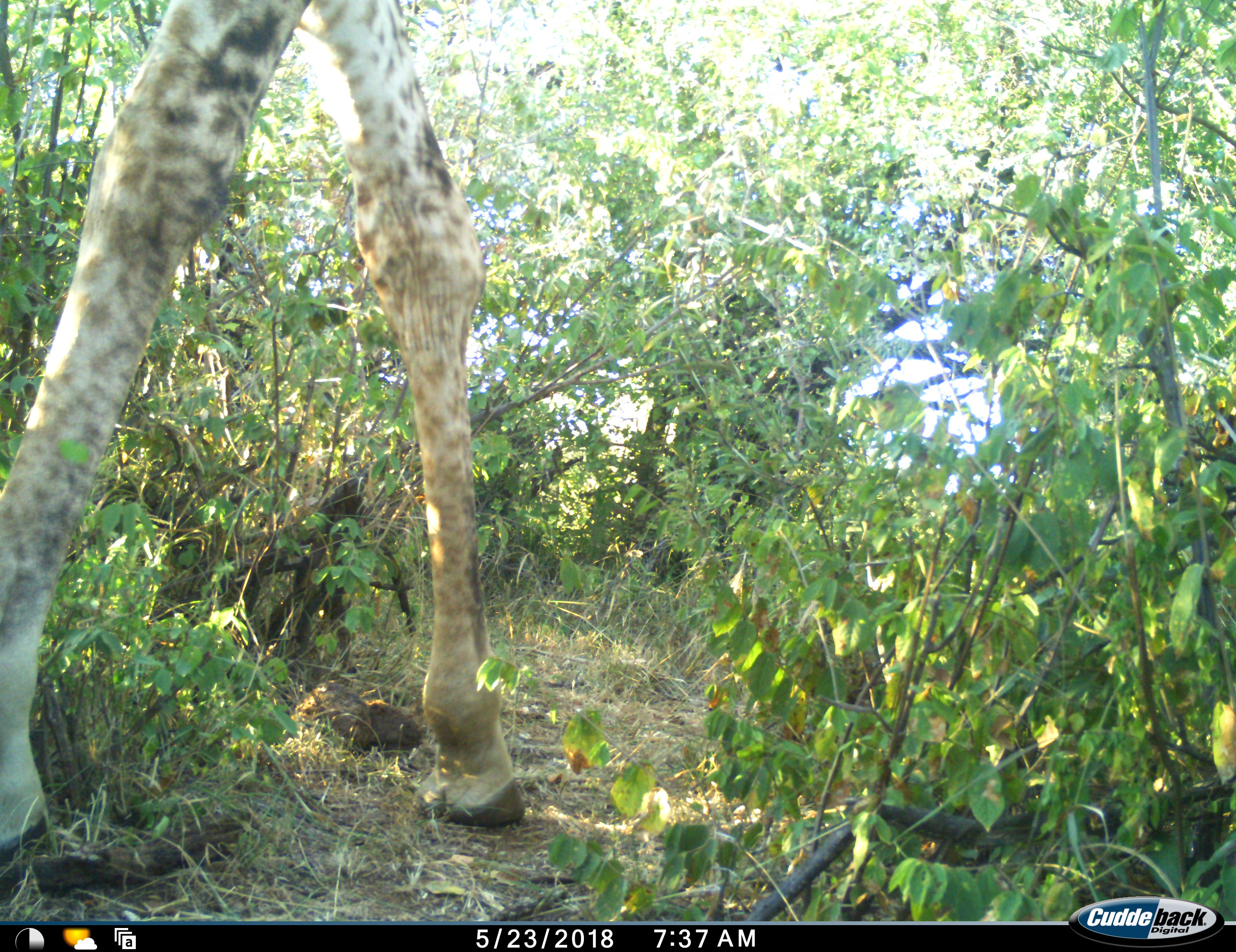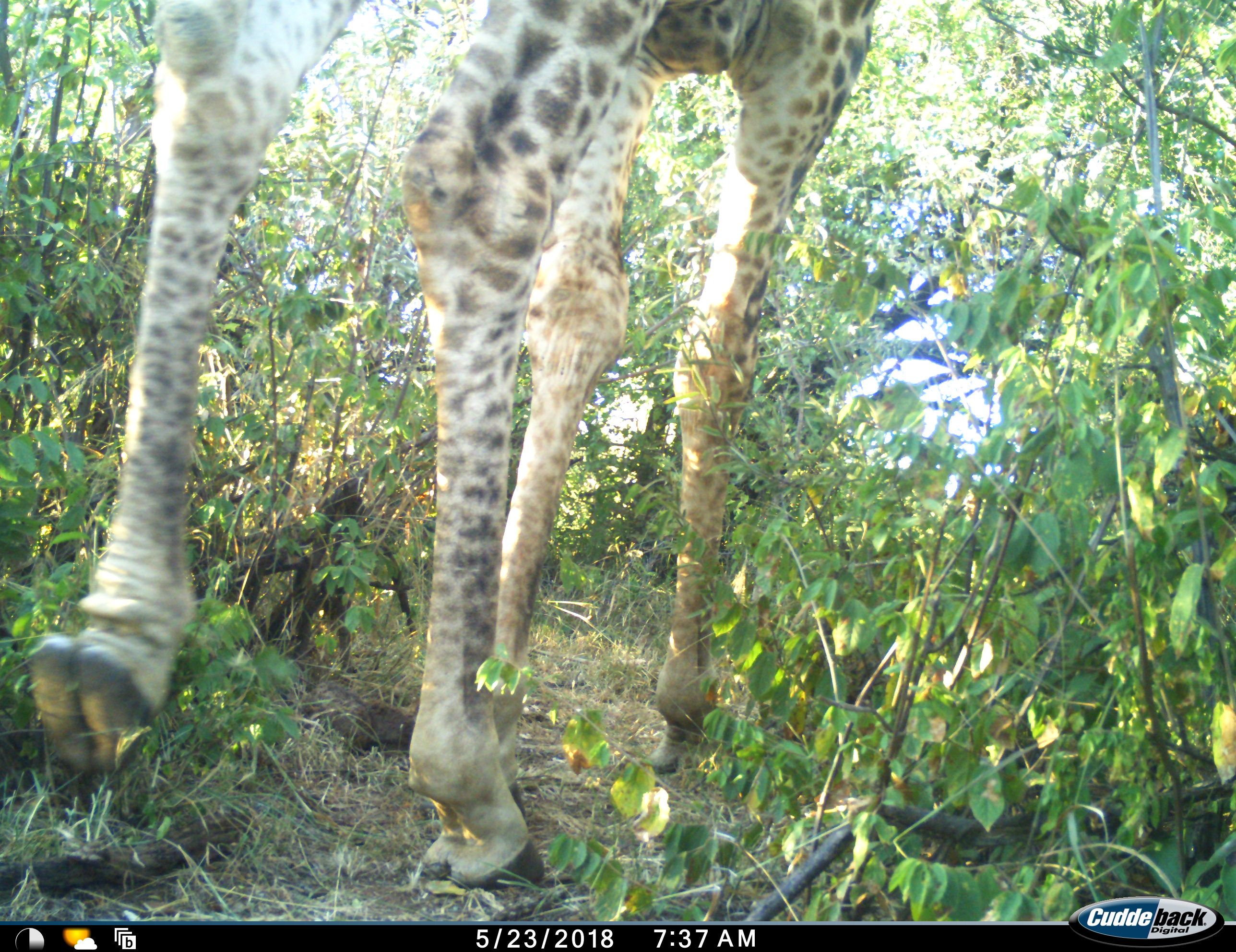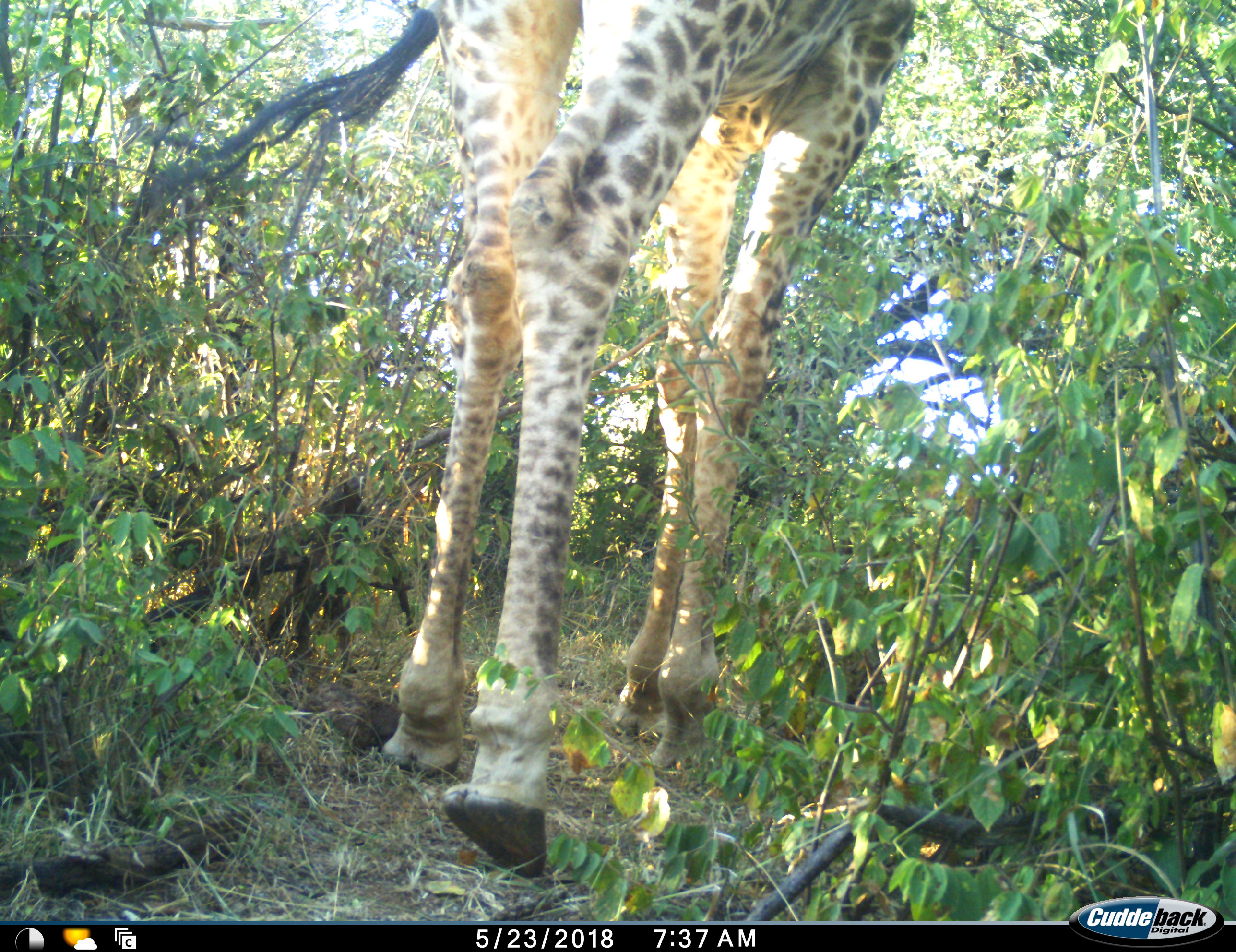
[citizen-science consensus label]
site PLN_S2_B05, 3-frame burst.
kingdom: Animalia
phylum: Chordata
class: Mammalia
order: Artiodactyla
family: Giraffidae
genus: Giraffa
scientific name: Giraffa camelopardalis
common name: giraffe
Giraffe (Giraffa camelopardalis), count 1. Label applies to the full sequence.